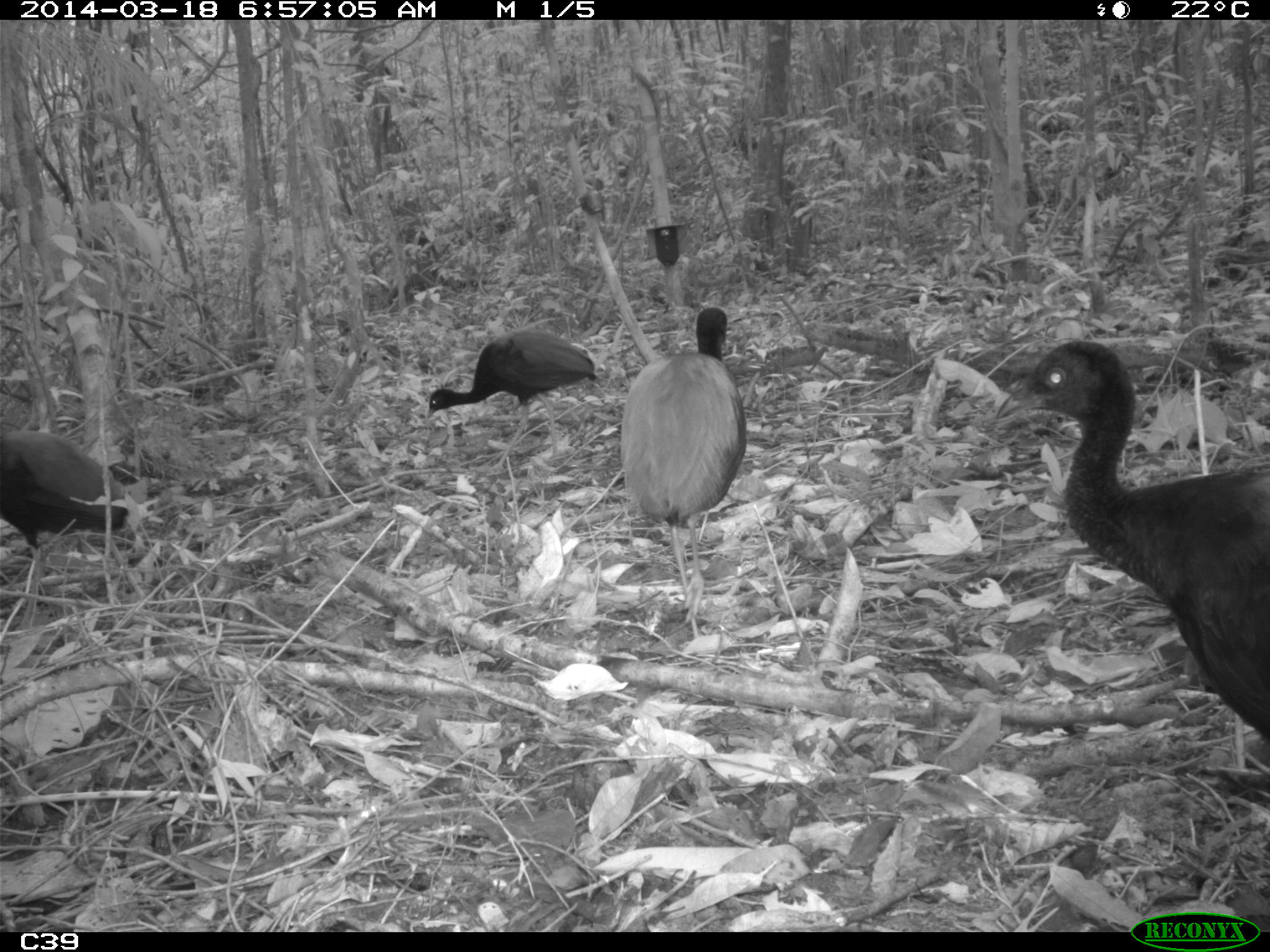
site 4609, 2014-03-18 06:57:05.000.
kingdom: Animalia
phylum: Chordata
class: Aves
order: Gruiformes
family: Psophiidae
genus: Psophia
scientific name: Psophia crepitans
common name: gray-winged trumpeter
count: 11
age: adult